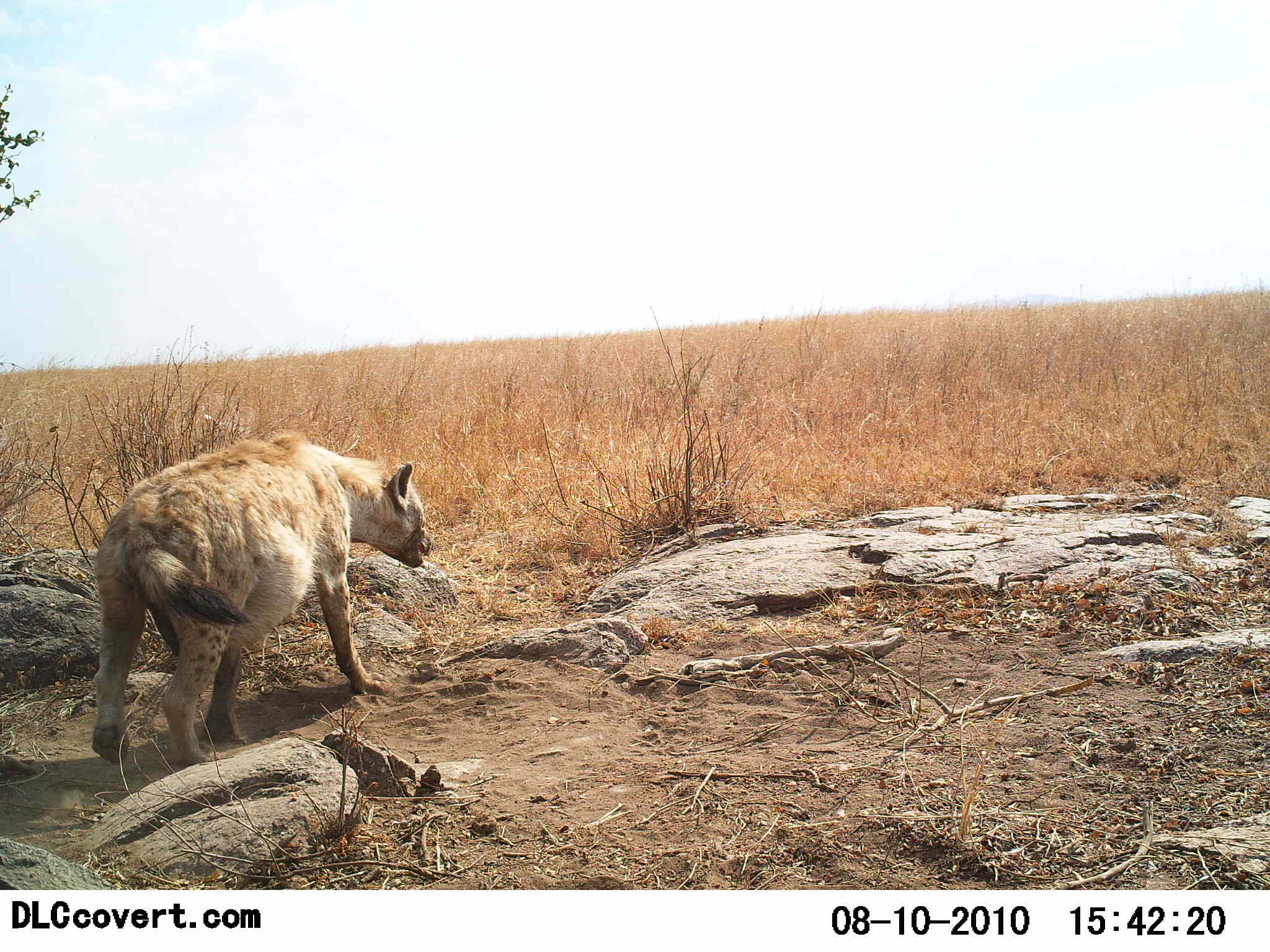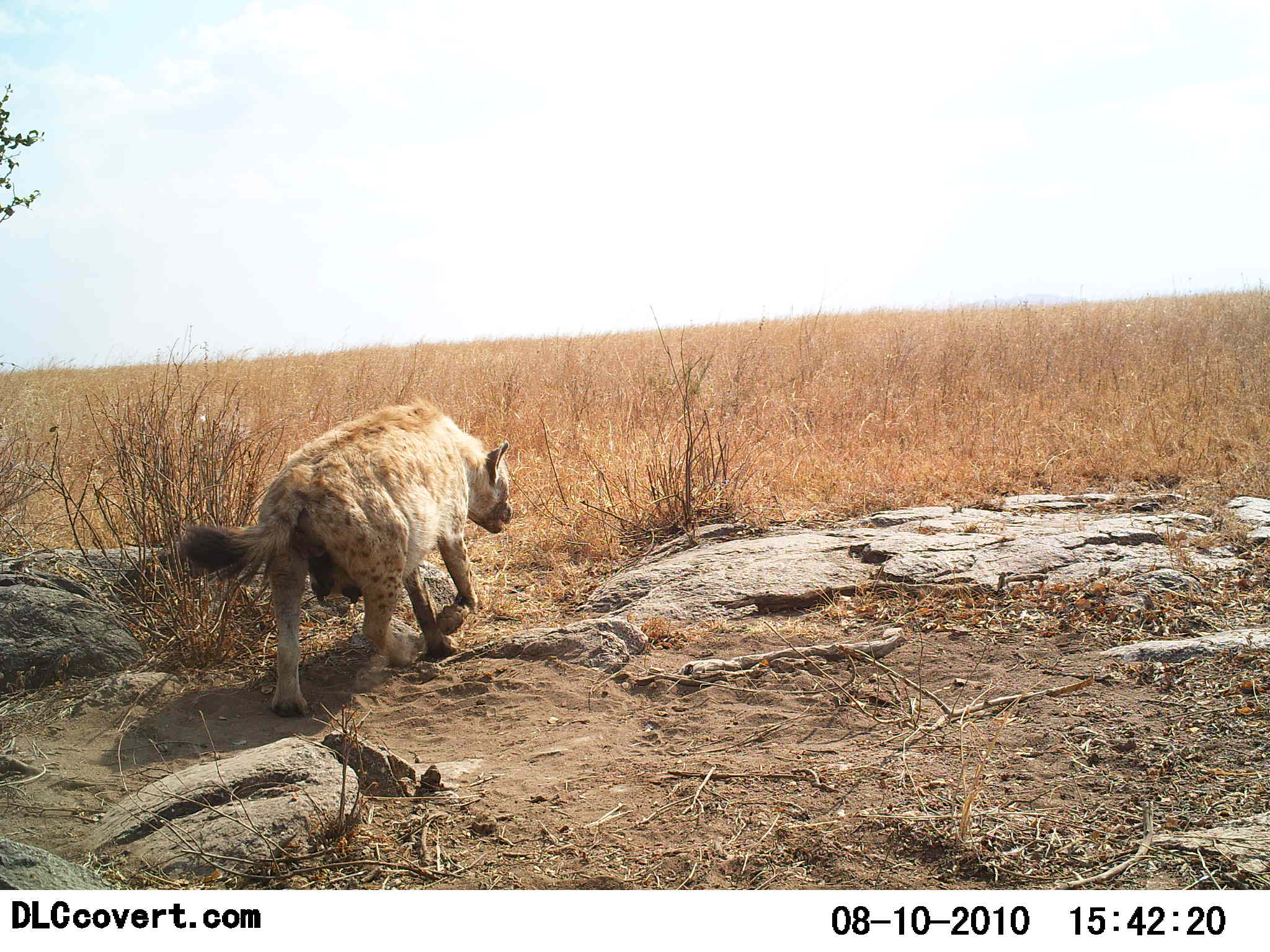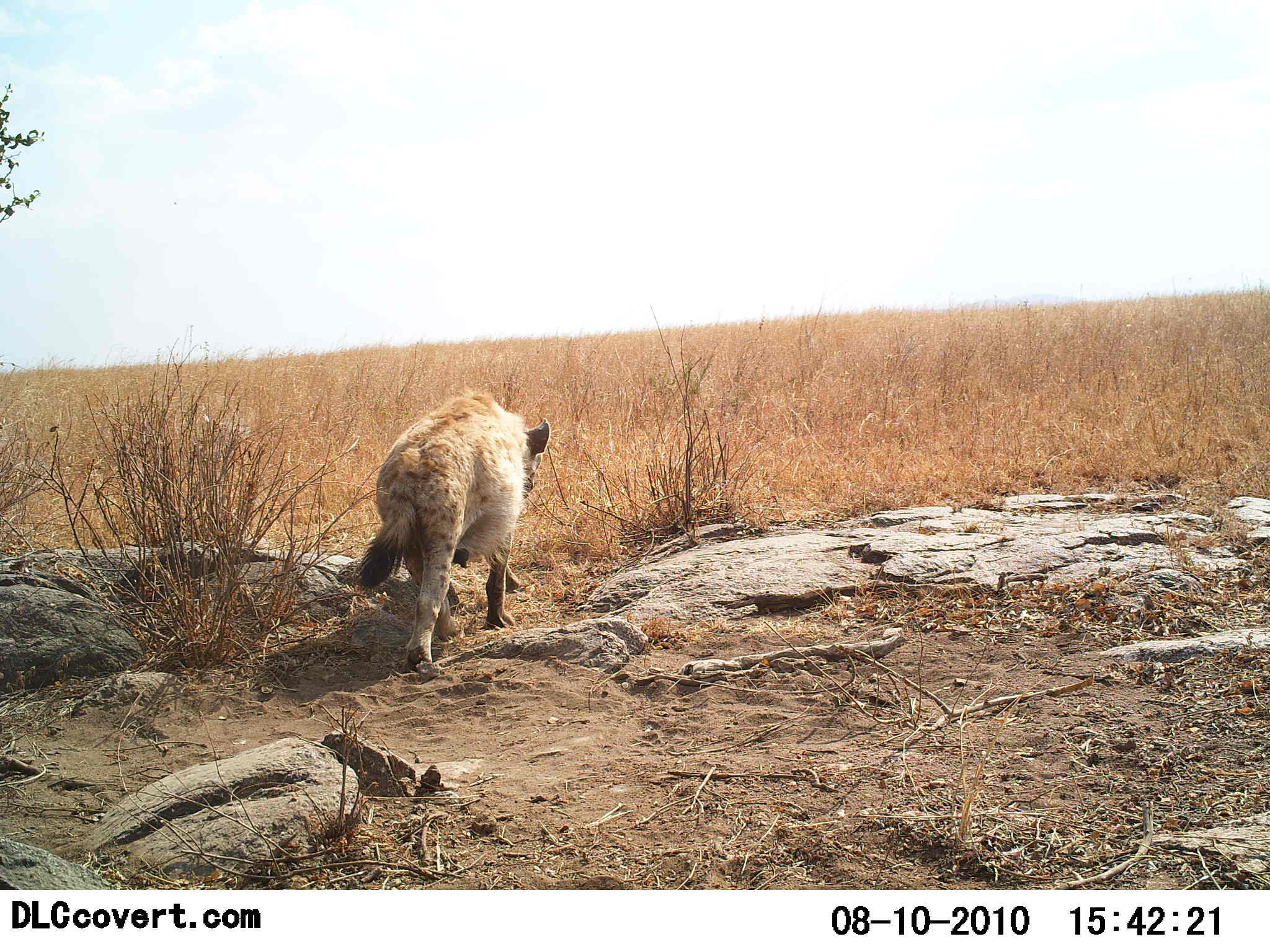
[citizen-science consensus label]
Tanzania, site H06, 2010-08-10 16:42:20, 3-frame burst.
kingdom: Animalia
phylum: Chordata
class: Mammalia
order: Carnivora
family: Hyaenidae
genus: Crocuta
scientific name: Crocuta crocuta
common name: spotted hyena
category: hyenaspotted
Hyenaspotted (spotted hyena) (Crocuta crocuta), count 1. Behavior (volunteer vote fractions): standing 0%, resting 0%, moving 100%, interacting 0%. Young present (vote fraction): 6%. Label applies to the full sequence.